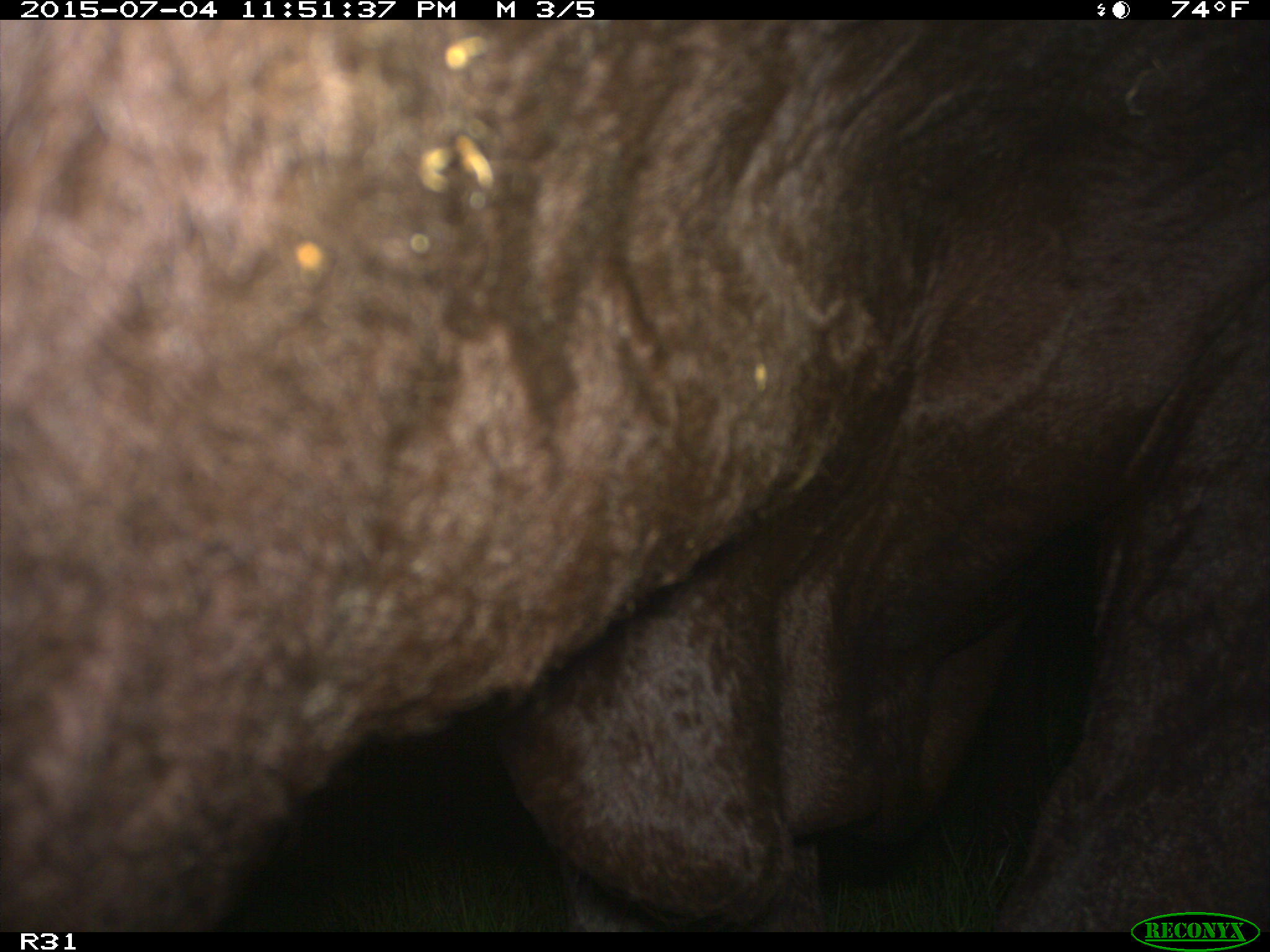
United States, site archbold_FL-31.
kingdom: Animalia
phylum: Chordata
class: Mammalia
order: Artiodactyla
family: Bovidae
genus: Bos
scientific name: Bos taurus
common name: domestic cow